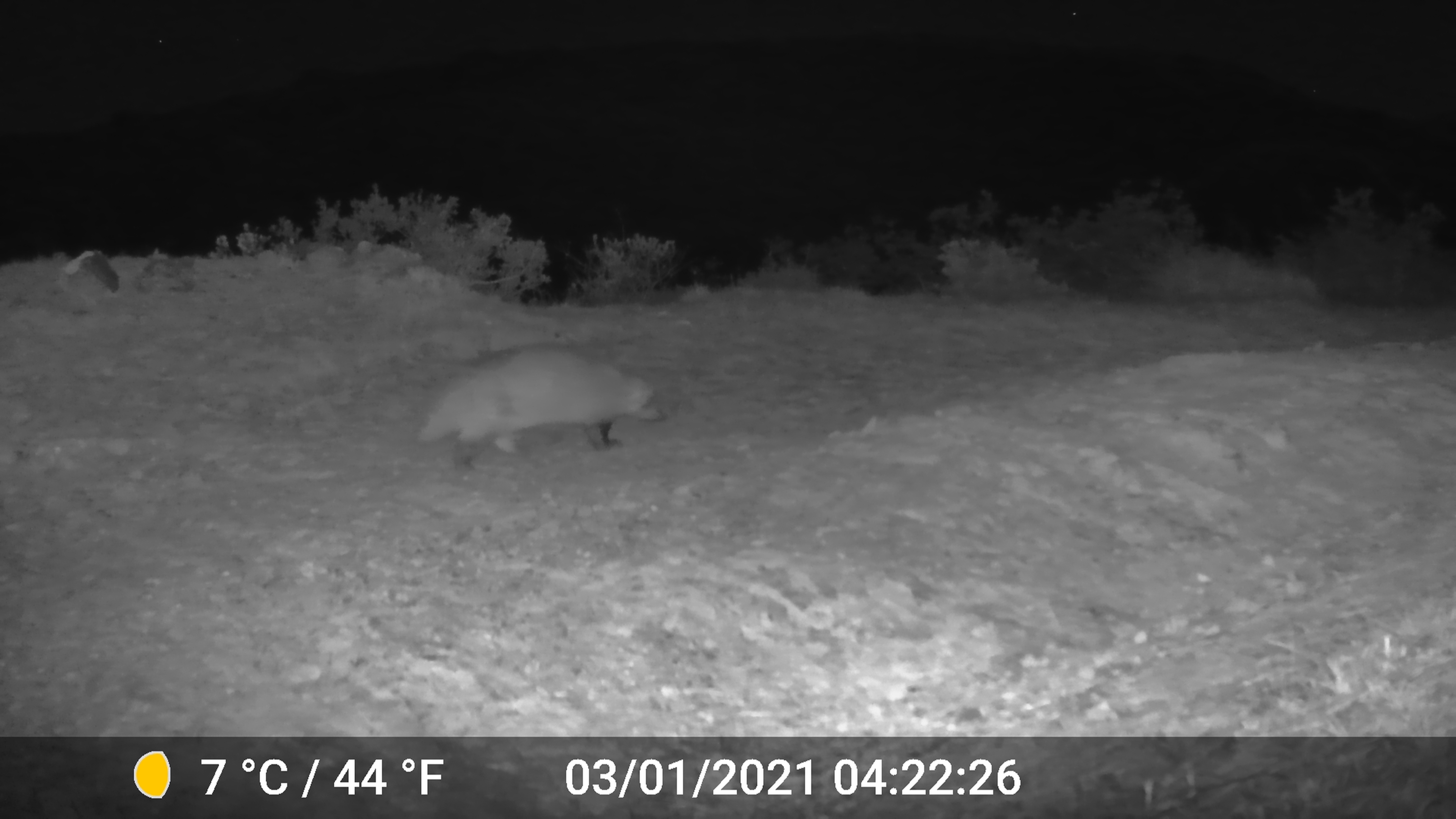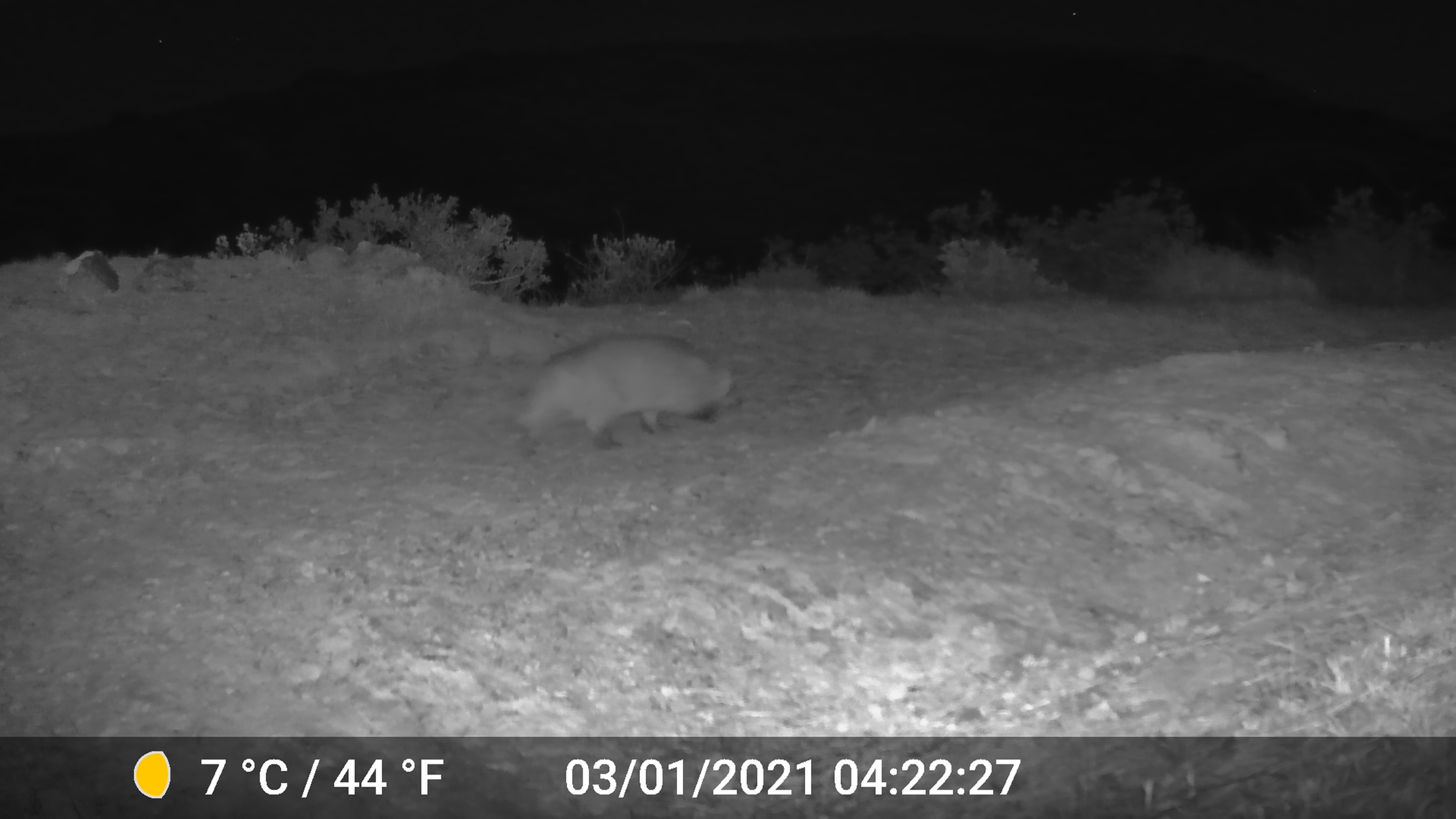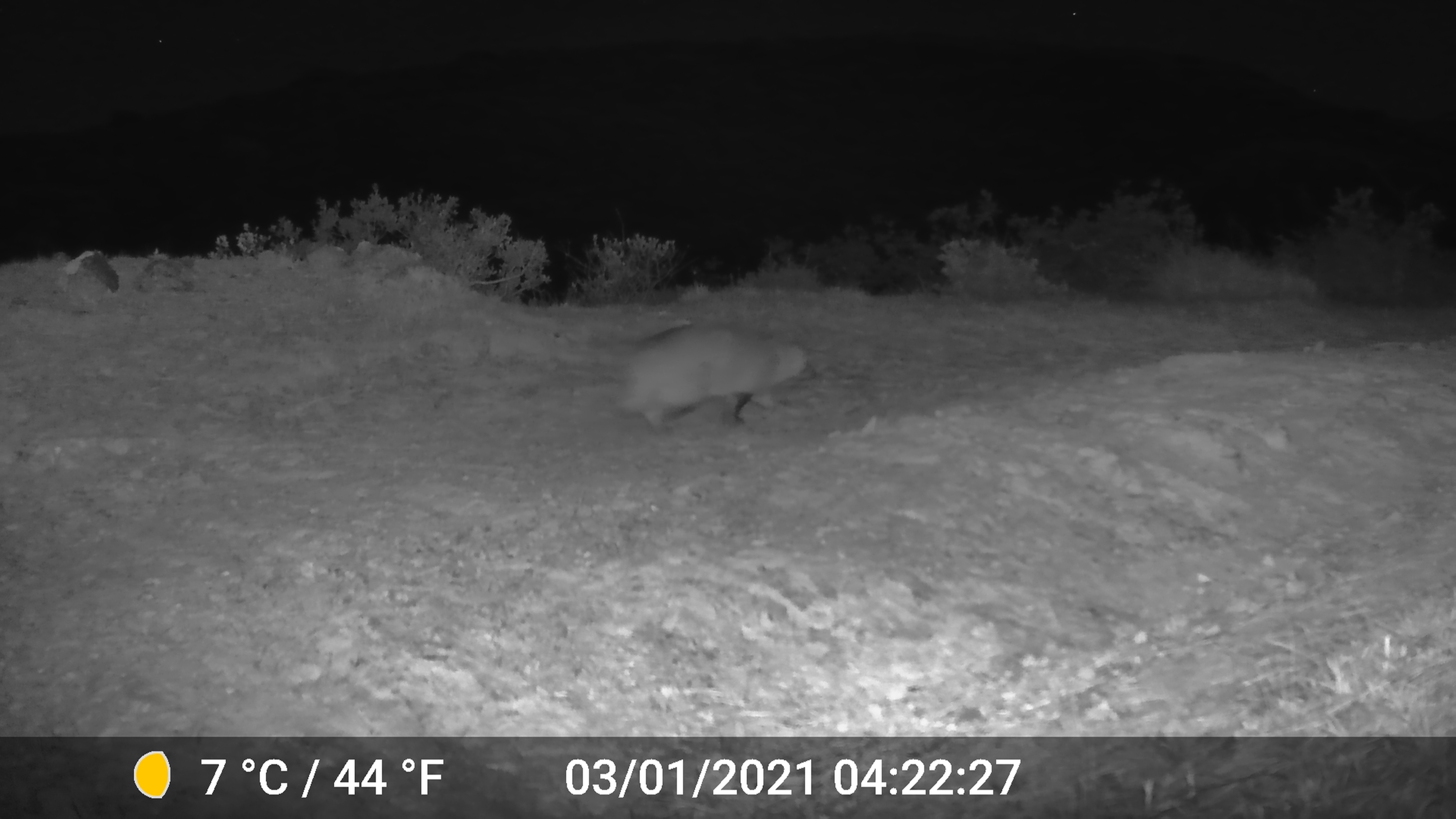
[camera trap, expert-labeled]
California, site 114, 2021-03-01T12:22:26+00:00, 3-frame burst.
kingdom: Animalia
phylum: Chordata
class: Mammalia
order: Carnivora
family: Mustelidae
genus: Taxidea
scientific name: Taxidea taxus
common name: american badger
American badger (Taxidea taxus).